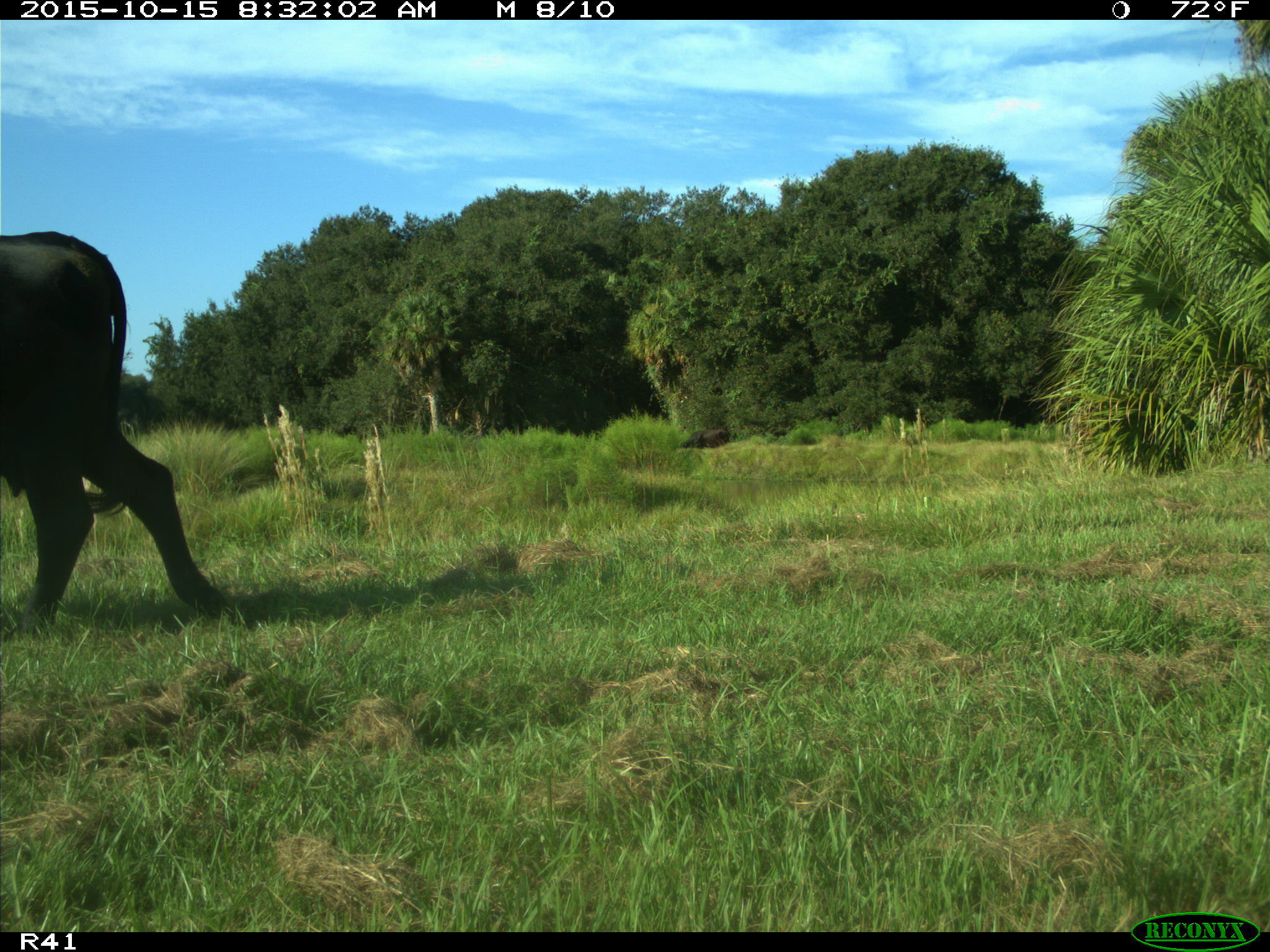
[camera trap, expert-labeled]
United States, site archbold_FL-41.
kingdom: Animalia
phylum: Chordata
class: Mammalia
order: Artiodactyla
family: Bovidae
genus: Bos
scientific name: Bos taurus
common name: domestic cow